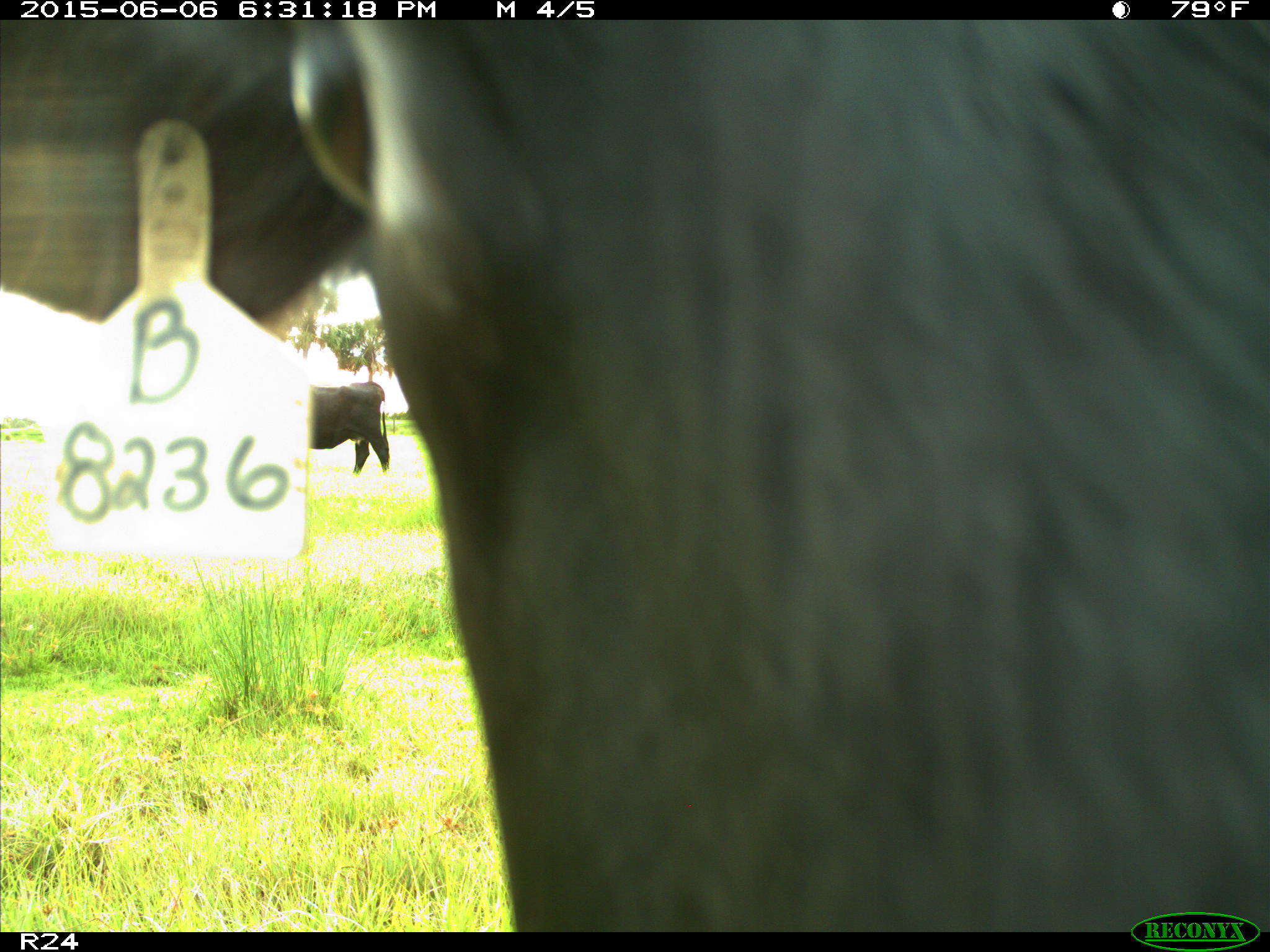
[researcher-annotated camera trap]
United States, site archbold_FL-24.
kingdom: Animalia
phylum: Chordata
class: Mammalia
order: Artiodactyla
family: Bovidae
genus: Bos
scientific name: Bos taurus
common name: domestic cow